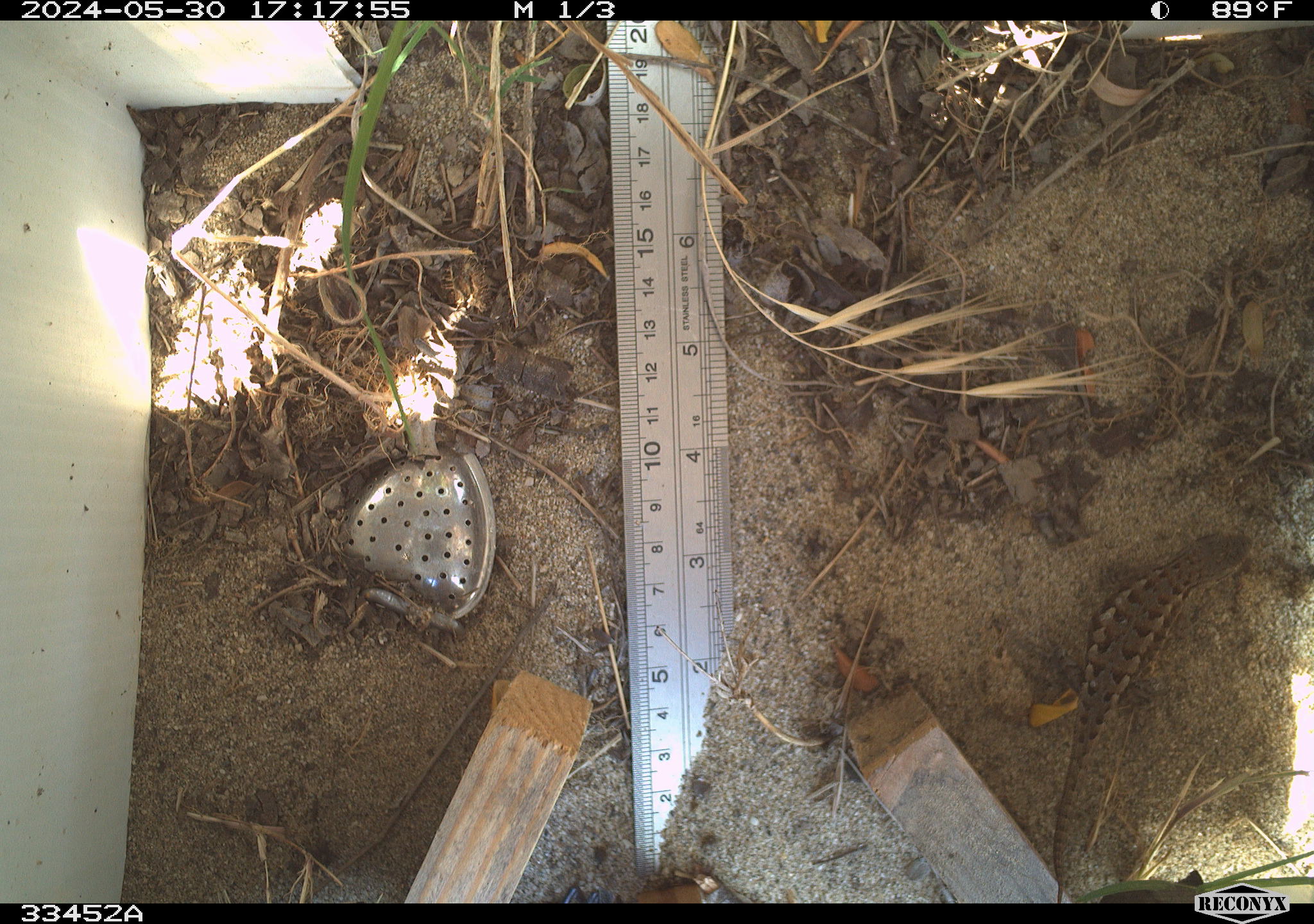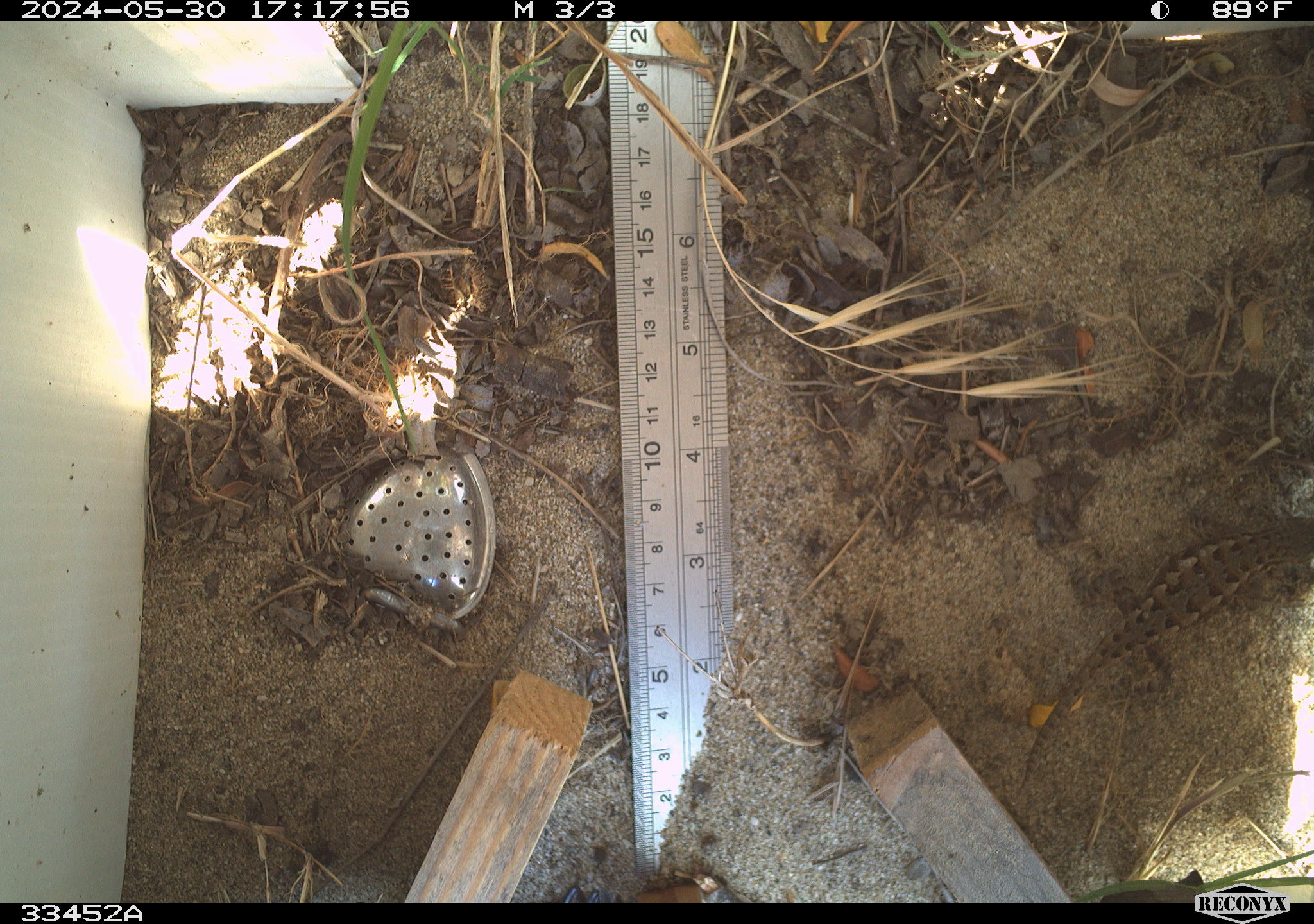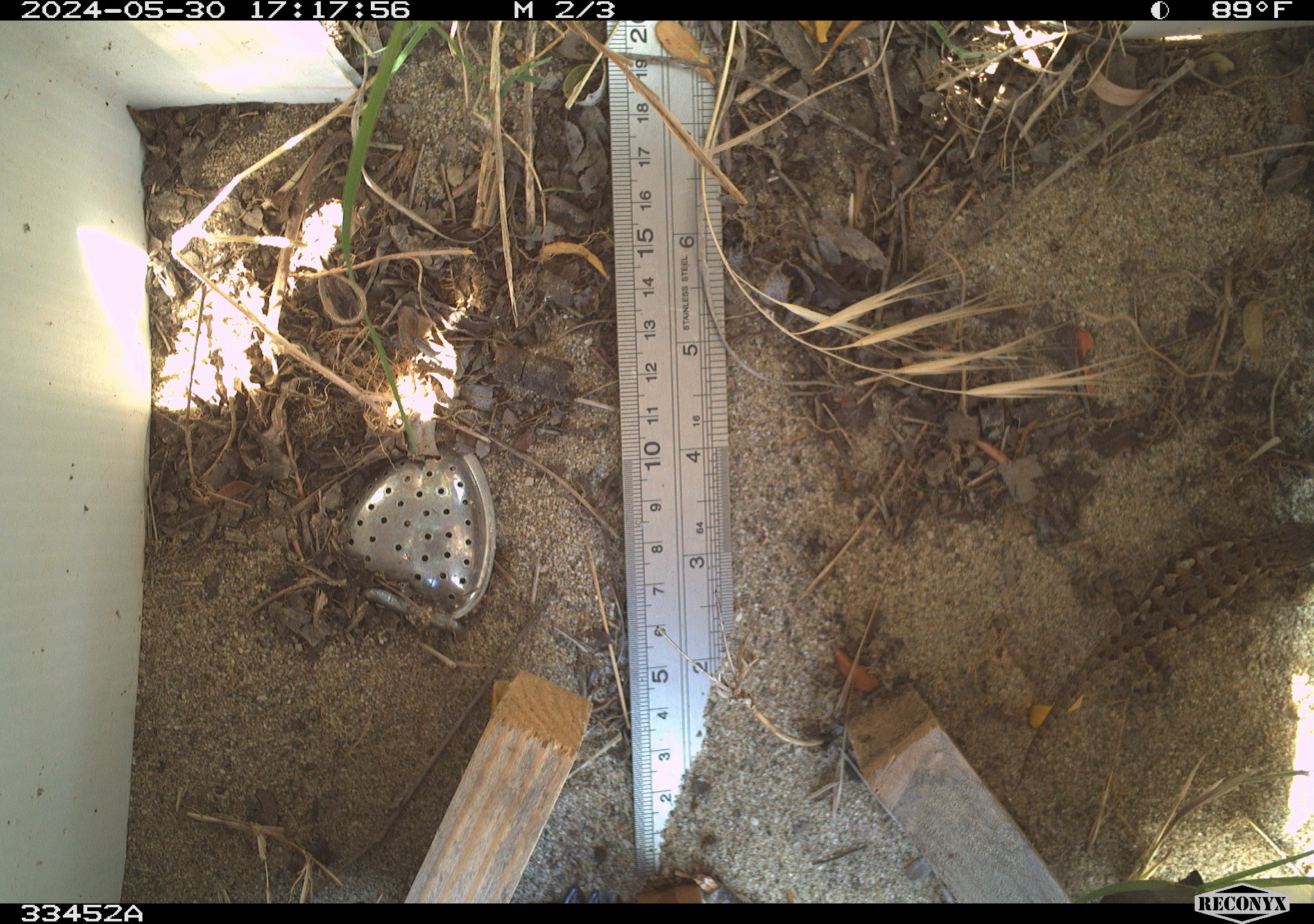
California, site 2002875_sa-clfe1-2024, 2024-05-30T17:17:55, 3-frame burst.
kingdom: Animalia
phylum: Chordata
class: Reptilia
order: Squamata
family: Phrynosomatidae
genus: Sceloporus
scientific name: Sceloporus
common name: spiny lizards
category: sceloporus species